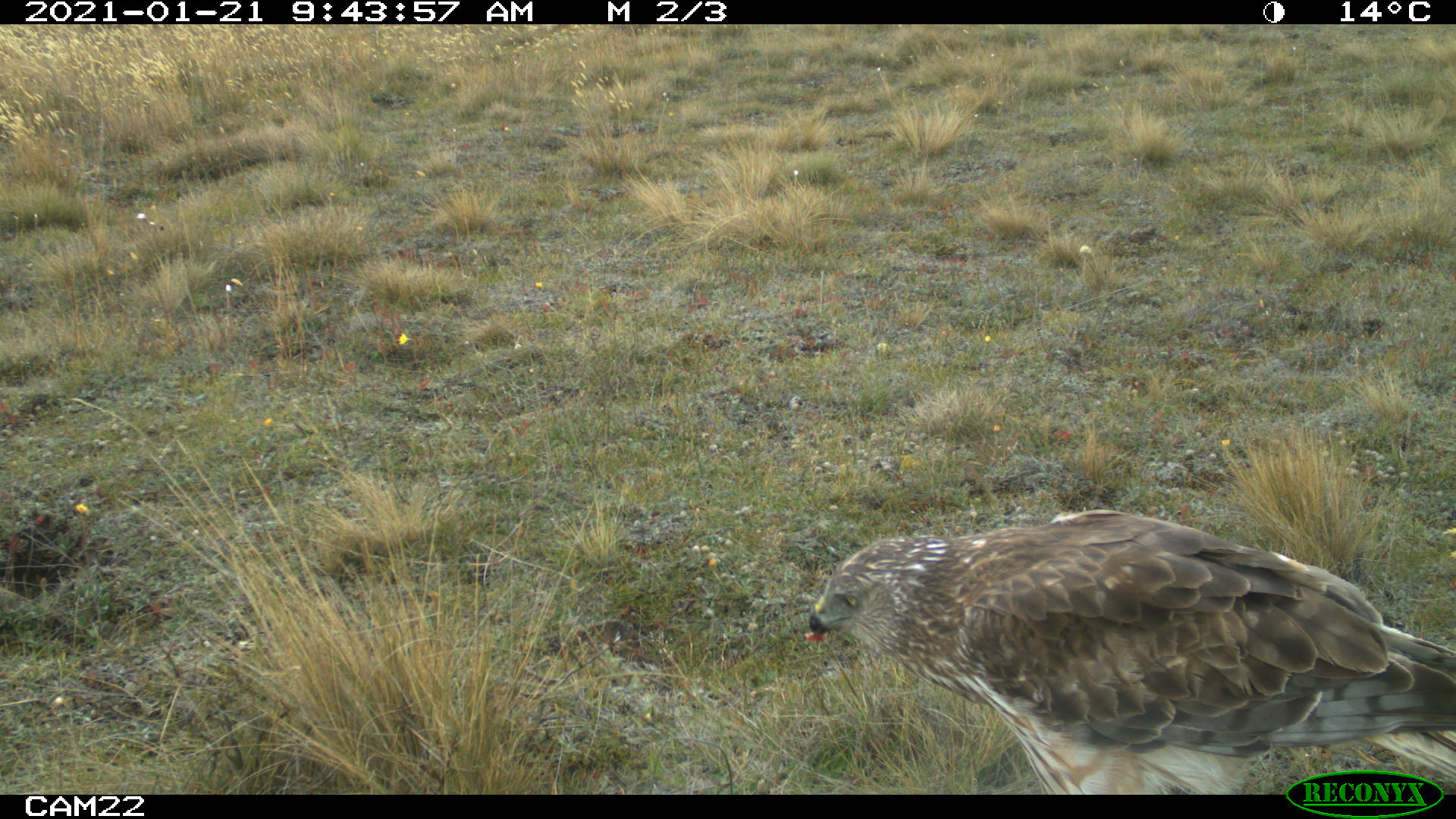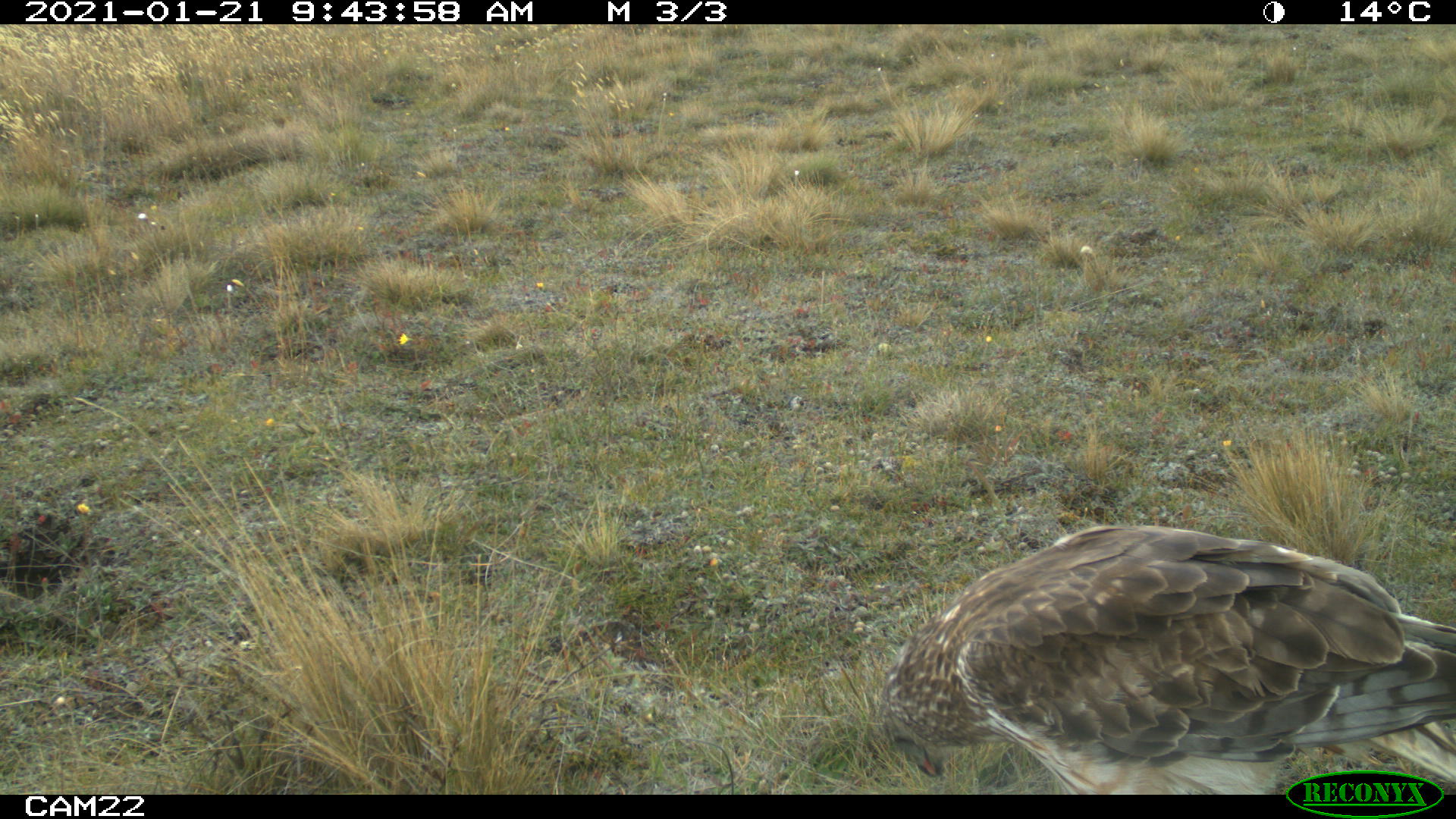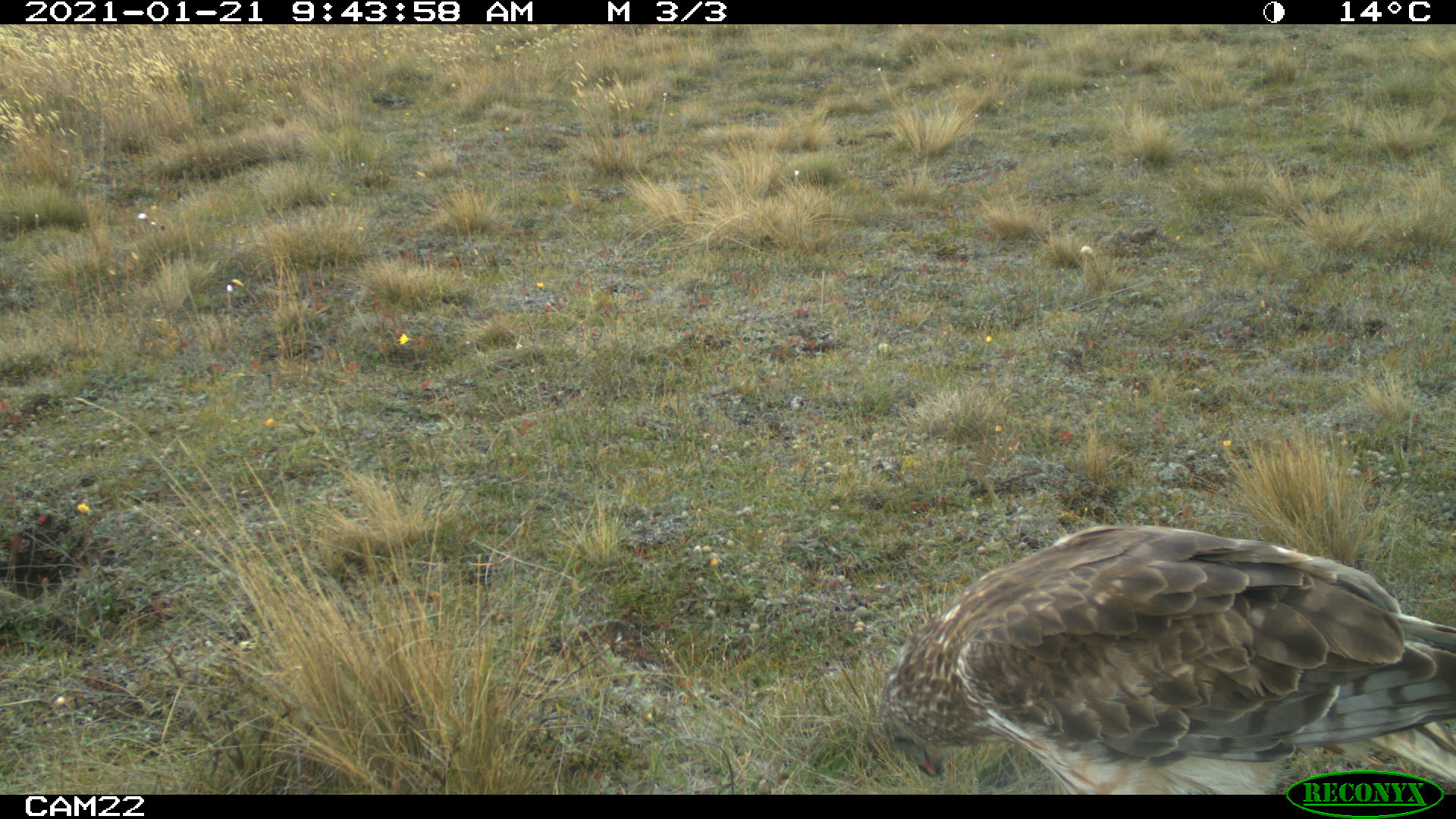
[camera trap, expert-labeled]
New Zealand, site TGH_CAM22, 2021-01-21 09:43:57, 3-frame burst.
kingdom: Animalia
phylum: Chordata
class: Aves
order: Accipitriformes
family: Accipitridae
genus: Circus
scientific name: Circus approximans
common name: swamp harrier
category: harrier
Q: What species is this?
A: Harrier (swamp harrier) (Circus approximans).